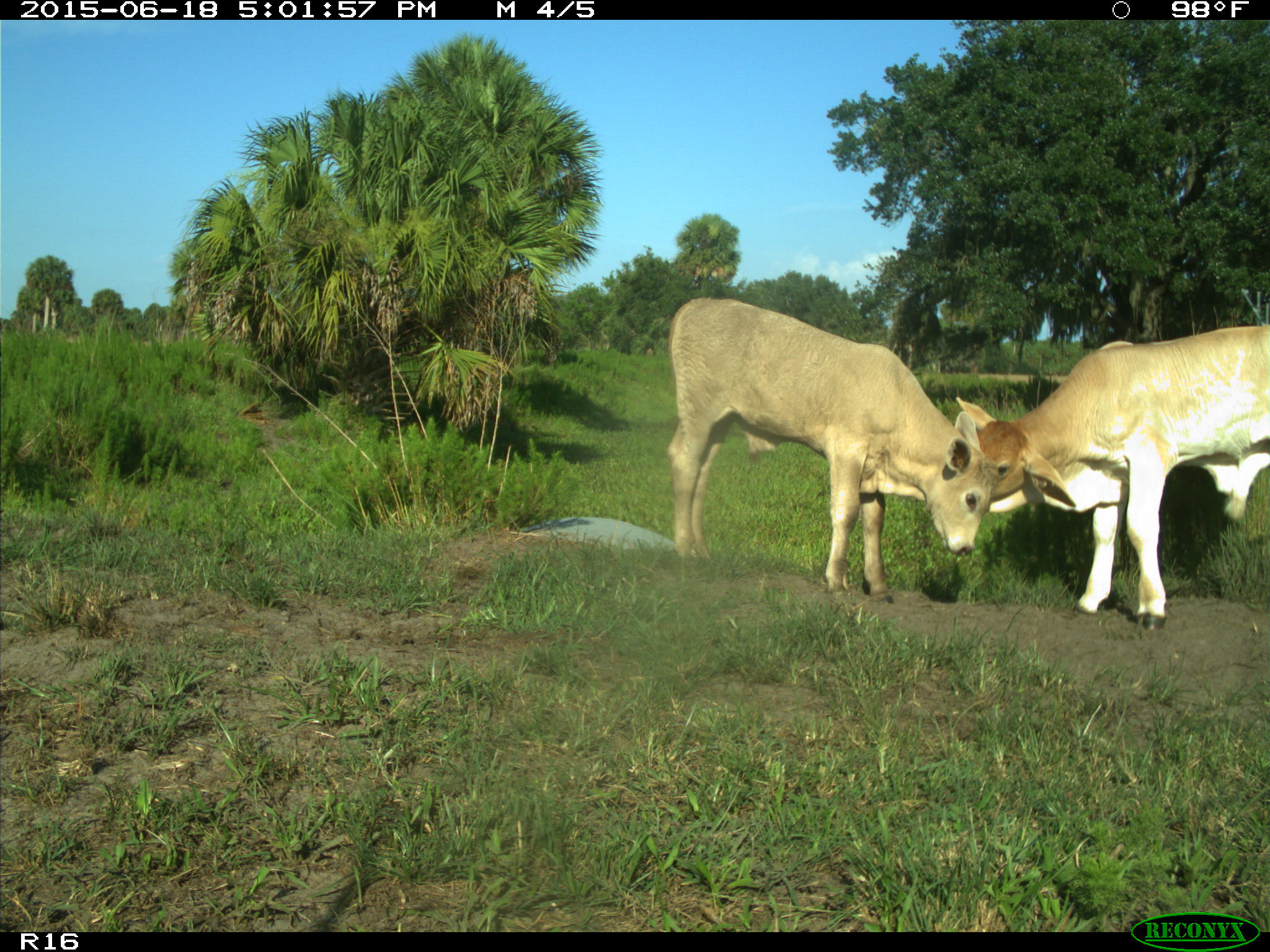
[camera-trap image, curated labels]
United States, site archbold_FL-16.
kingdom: Animalia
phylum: Chordata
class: Mammalia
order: Artiodactyla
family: Bovidae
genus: Bos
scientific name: Bos taurus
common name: domestic cow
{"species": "Bos taurus (domestic cow)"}